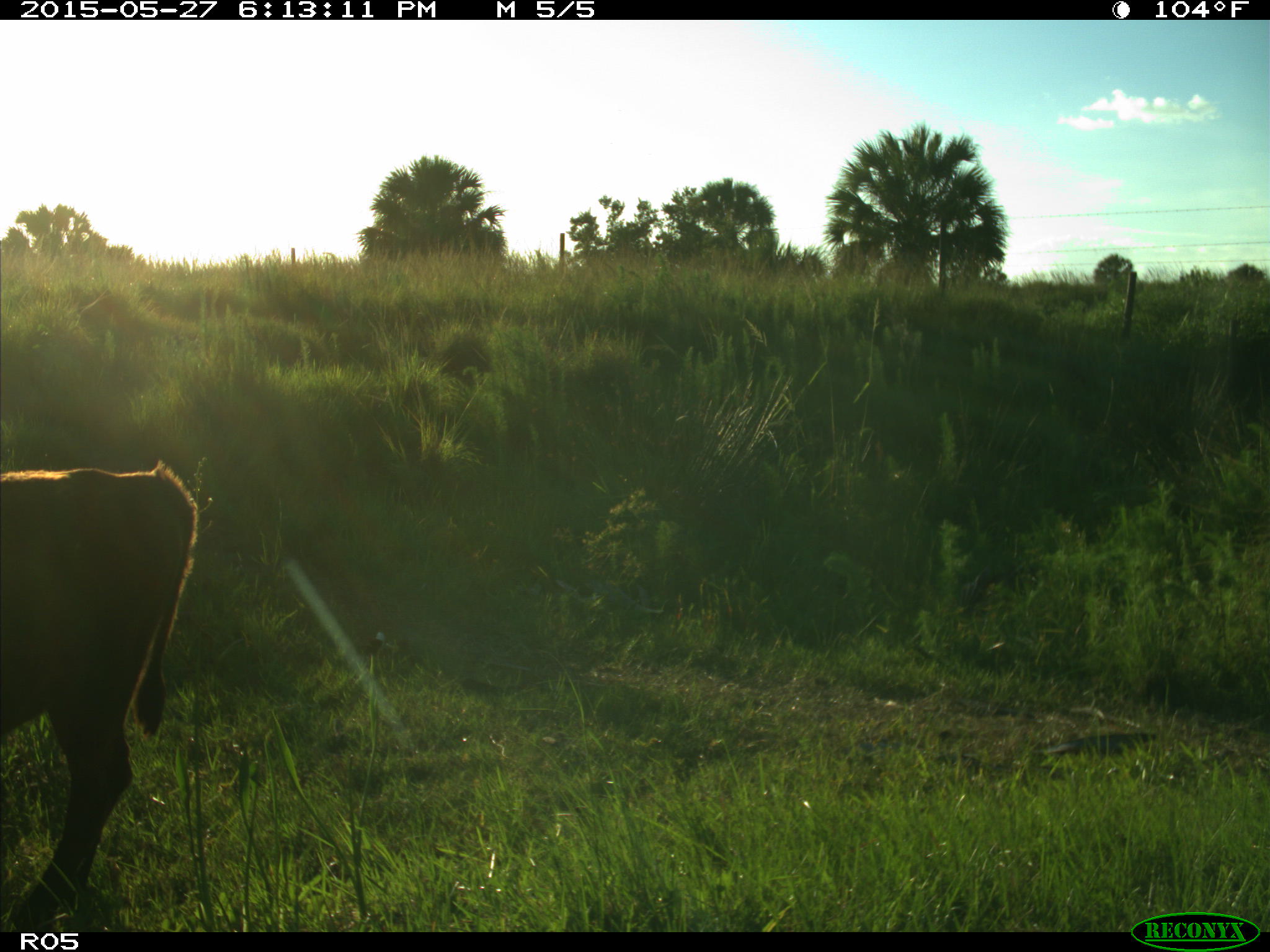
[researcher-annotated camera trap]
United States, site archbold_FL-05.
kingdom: Animalia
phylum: Chordata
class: Mammalia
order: Artiodactyla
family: Bovidae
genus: Bos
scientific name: Bos taurus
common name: domestic cow